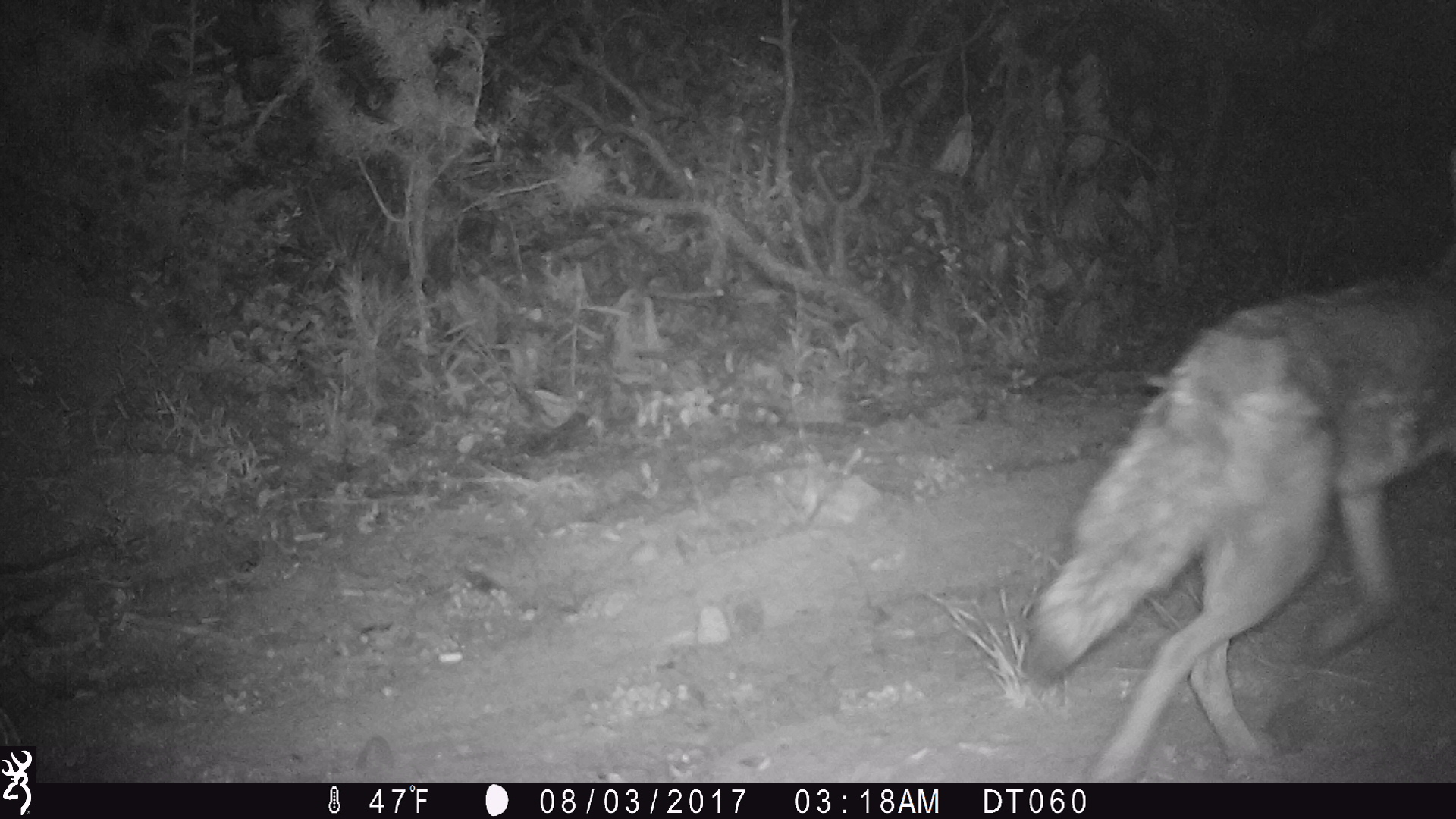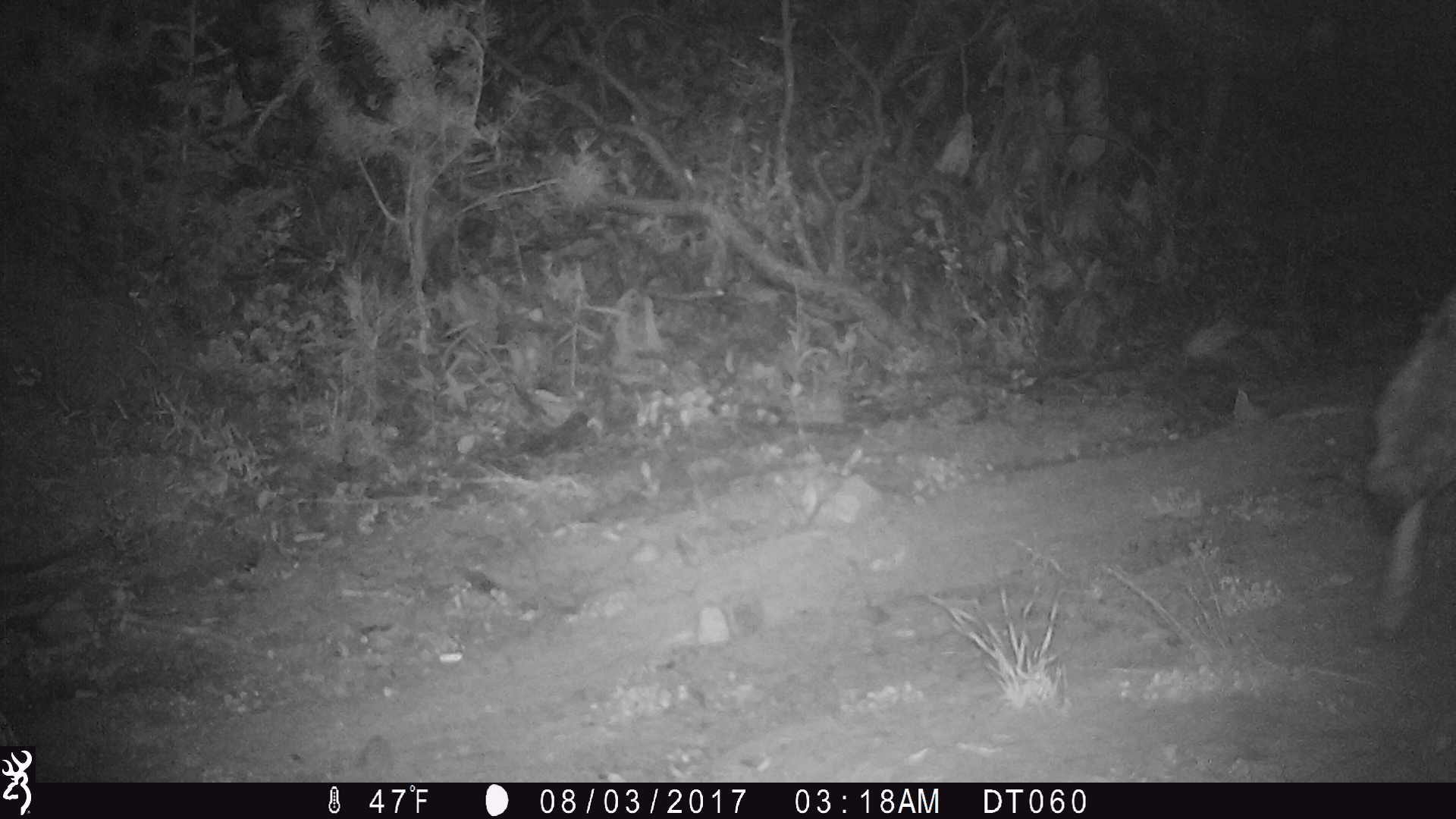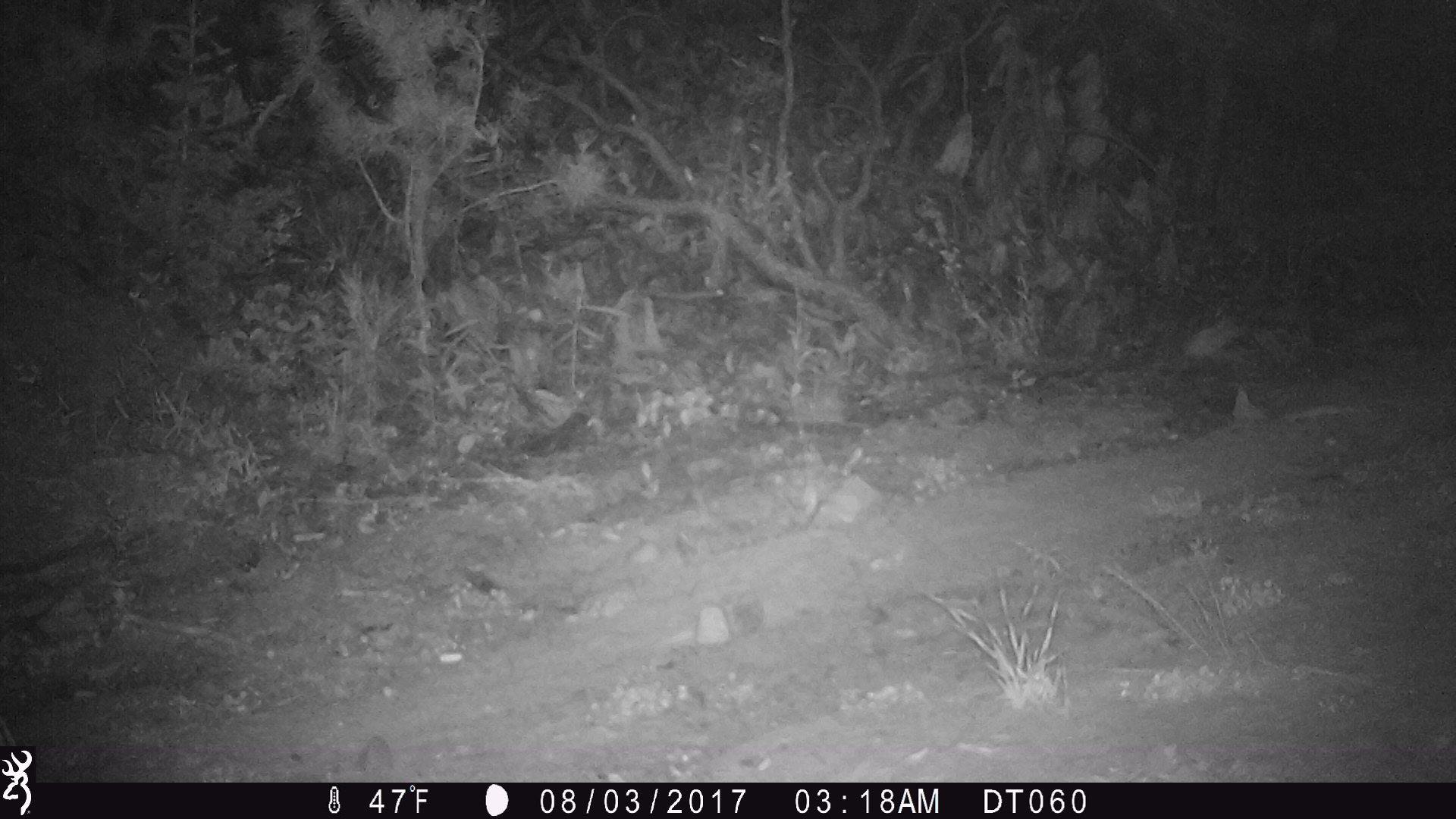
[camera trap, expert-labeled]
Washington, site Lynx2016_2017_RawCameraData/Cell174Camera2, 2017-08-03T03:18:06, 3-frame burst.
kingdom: Animalia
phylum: Chordata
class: Mammalia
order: Carnivora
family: Canidae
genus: Canis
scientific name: Canis latrans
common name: coyote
Canis latrans (coyote). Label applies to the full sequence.